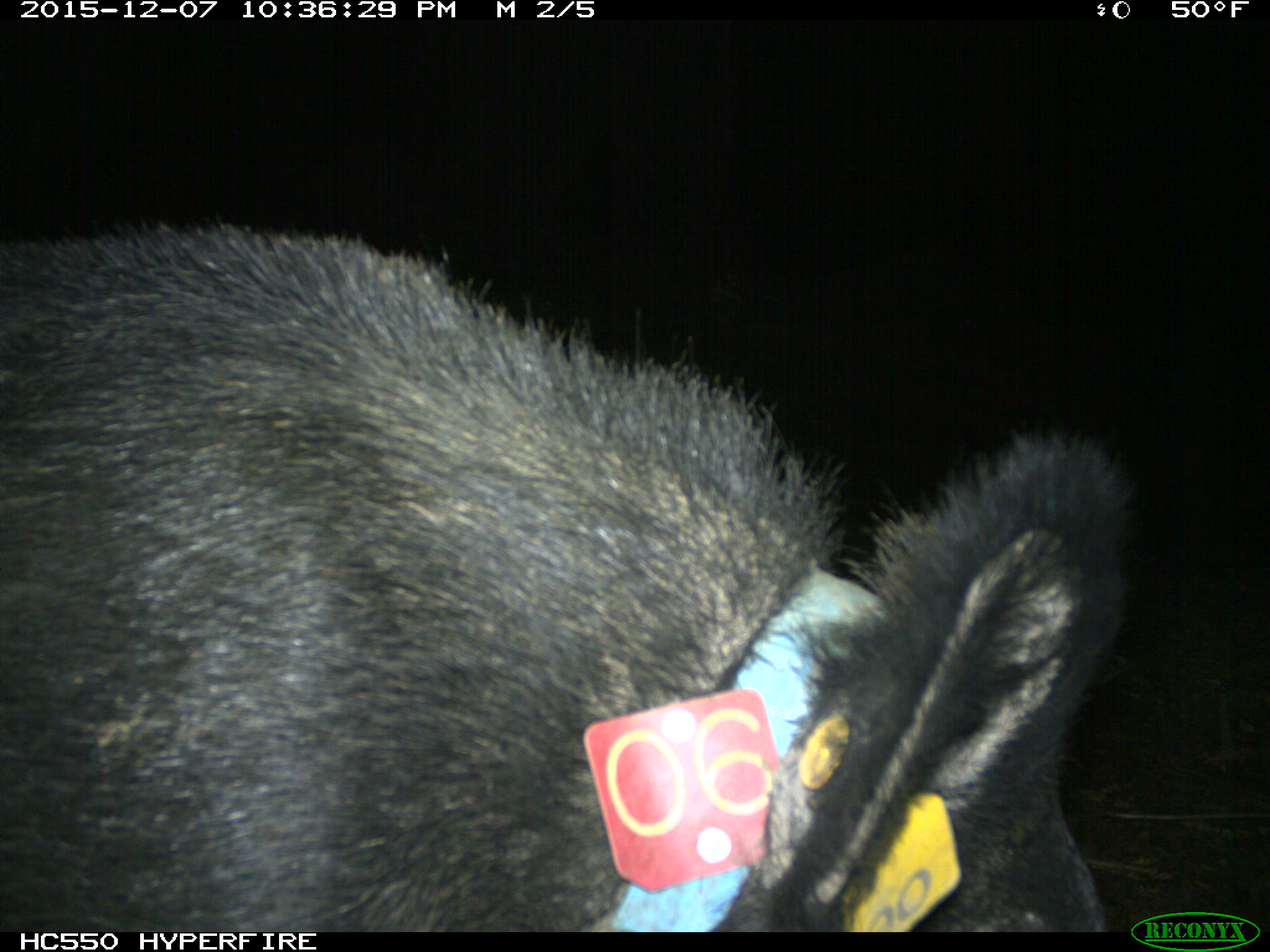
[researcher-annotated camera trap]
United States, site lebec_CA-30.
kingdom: Animalia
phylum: Chordata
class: Mammalia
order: Artiodactyla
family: Suidae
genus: Sus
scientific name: Sus scrofa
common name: wild boar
Sus scrofa (wild boar).